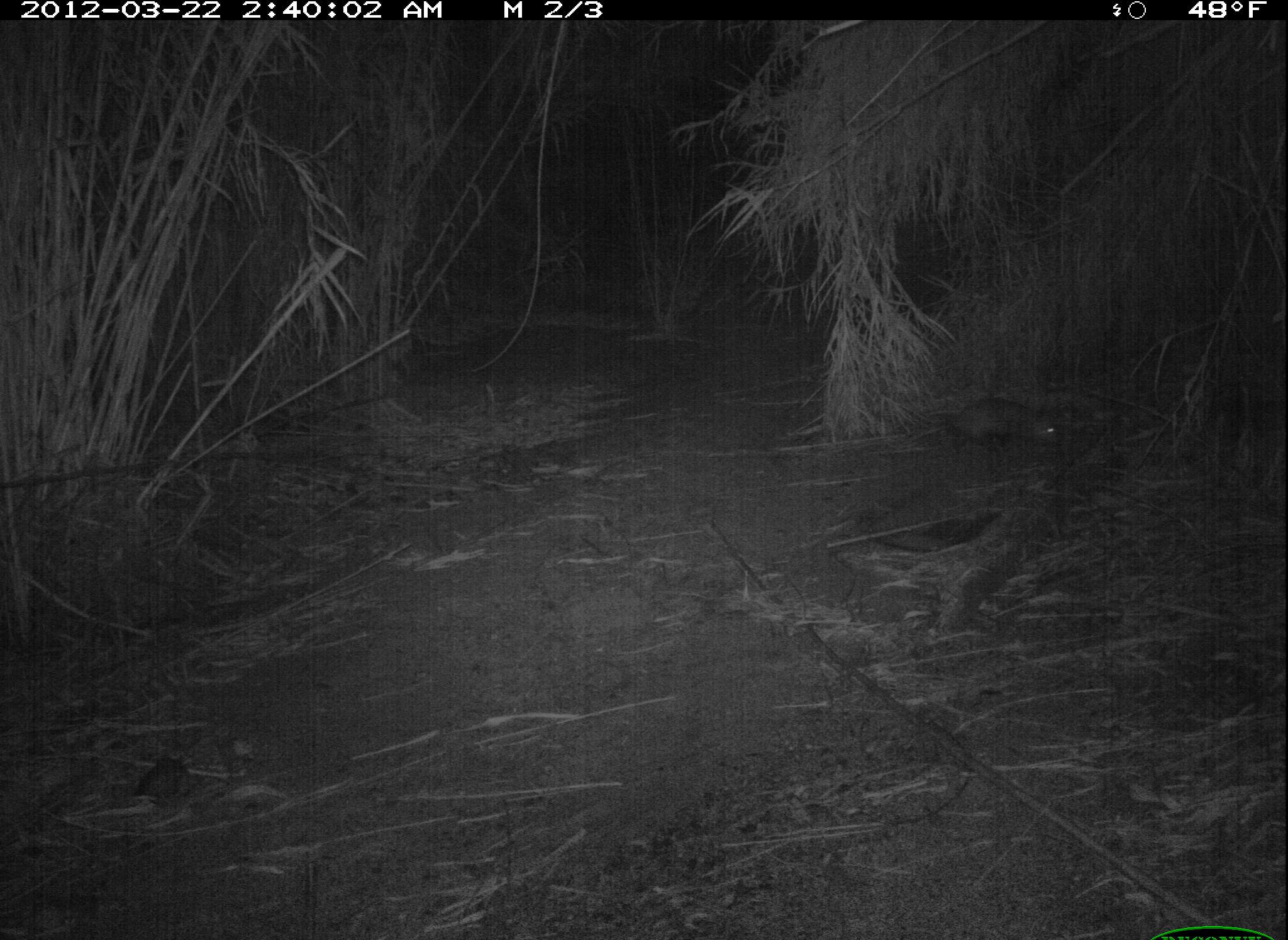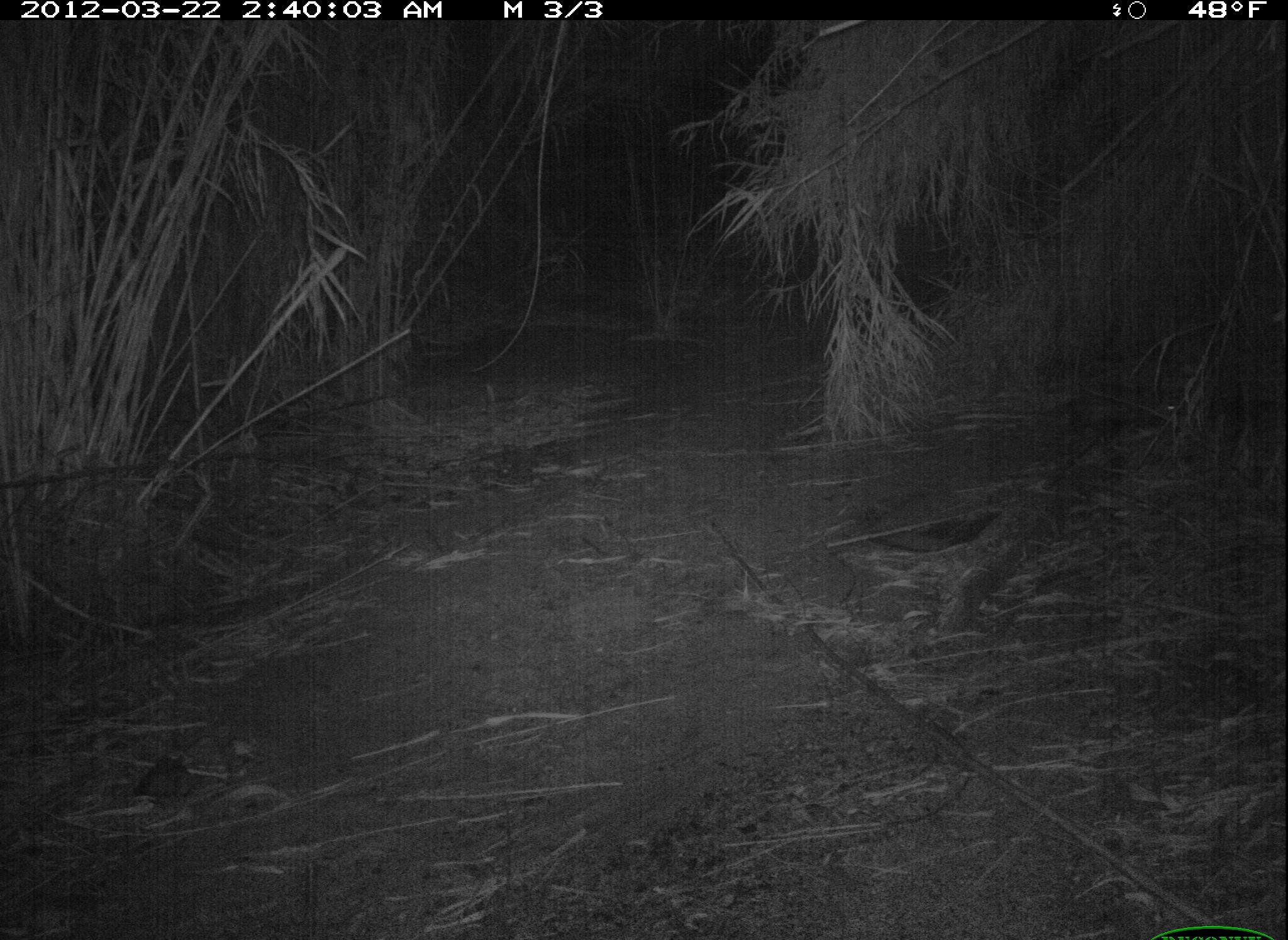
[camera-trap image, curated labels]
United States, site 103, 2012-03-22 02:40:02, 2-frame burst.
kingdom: Animalia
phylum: Chordata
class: Mammalia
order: Didelphimorphia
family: Didelphidae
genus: Didelphis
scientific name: Didelphis virginiana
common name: virginia opossum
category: opossum